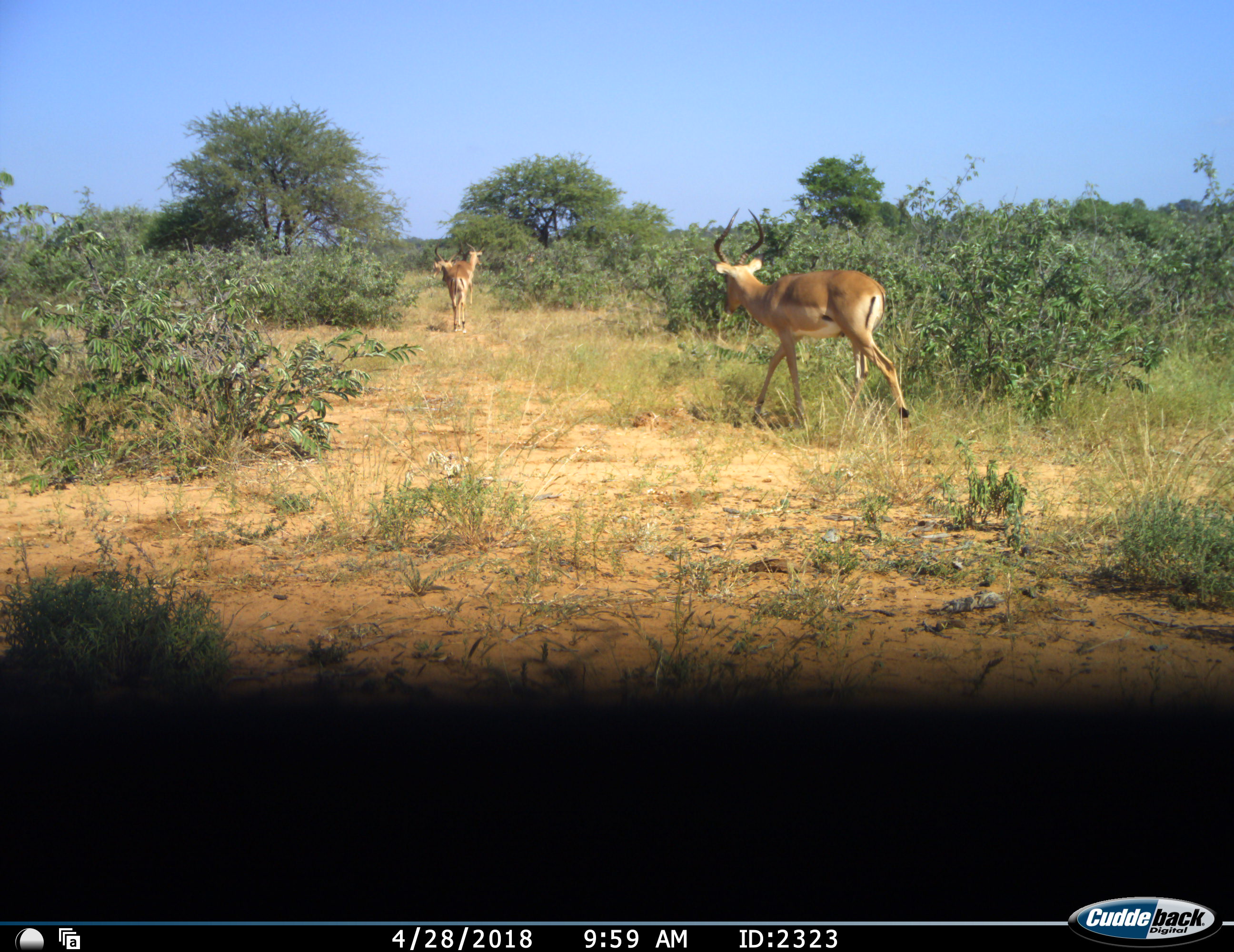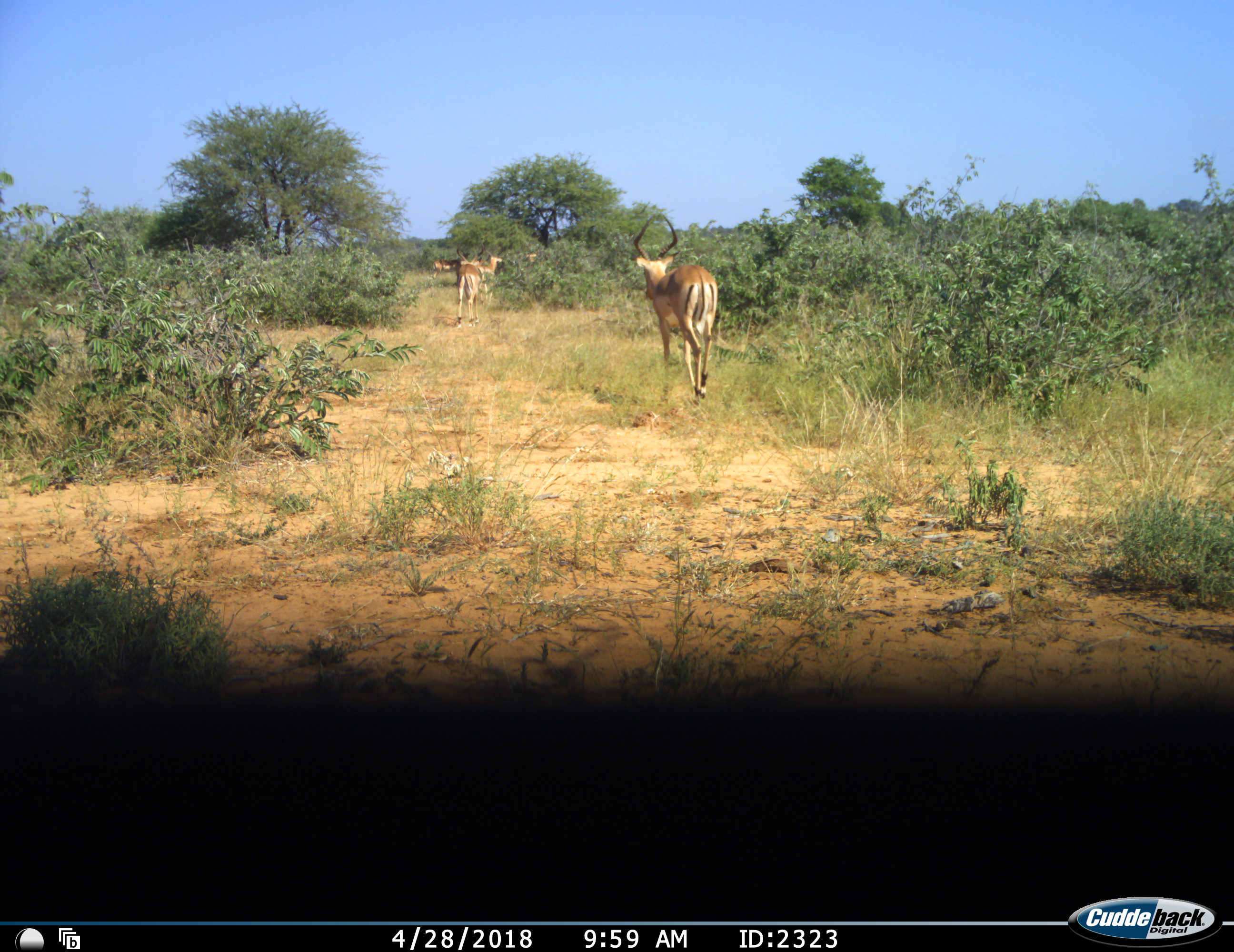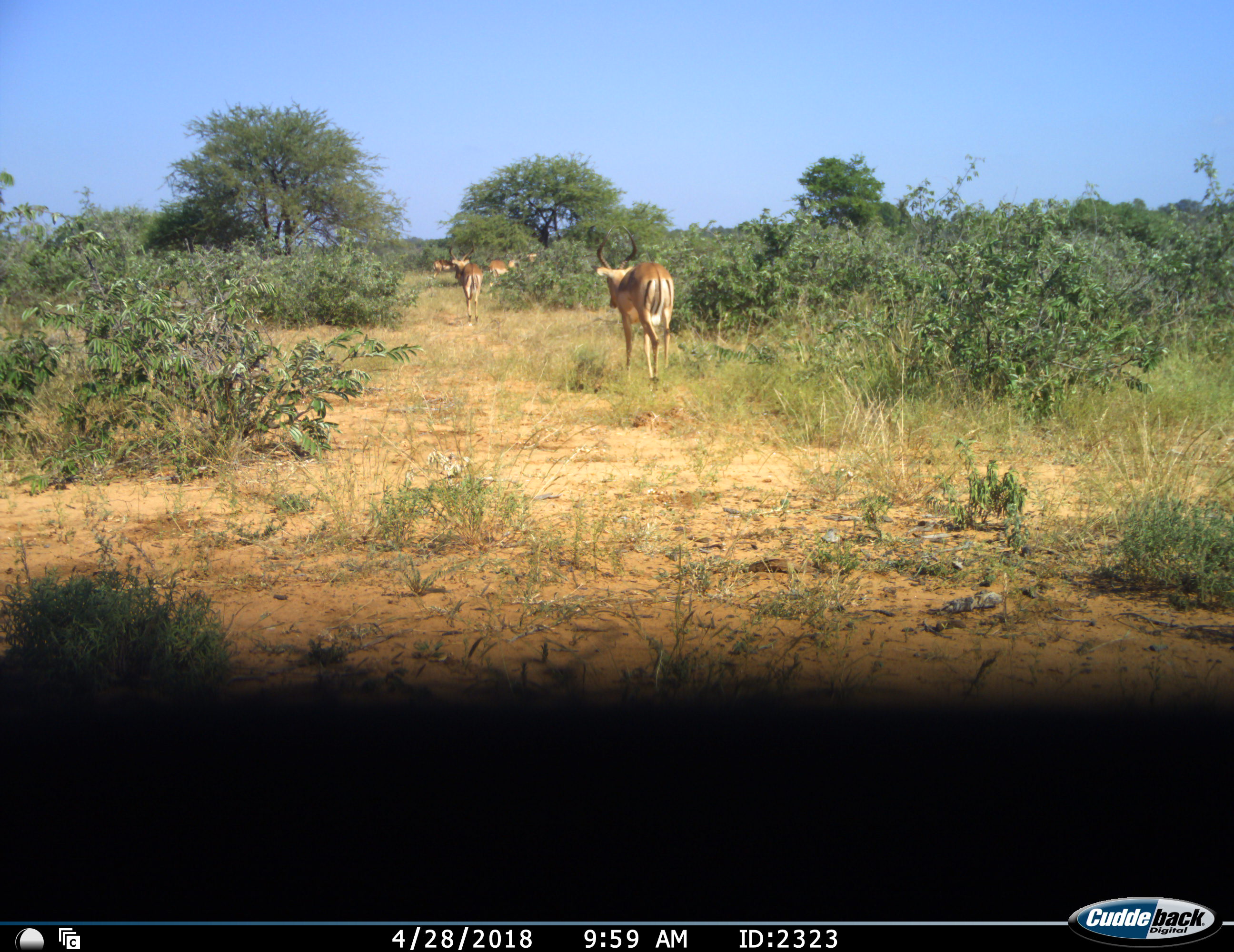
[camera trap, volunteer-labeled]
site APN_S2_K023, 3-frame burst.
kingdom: Animalia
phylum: Chordata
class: Mammalia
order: Artiodactyla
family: Bovidae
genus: Aepyceros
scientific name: Aepyceros melampus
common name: impala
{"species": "impala (Aepyceros melampus)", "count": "6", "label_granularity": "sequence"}